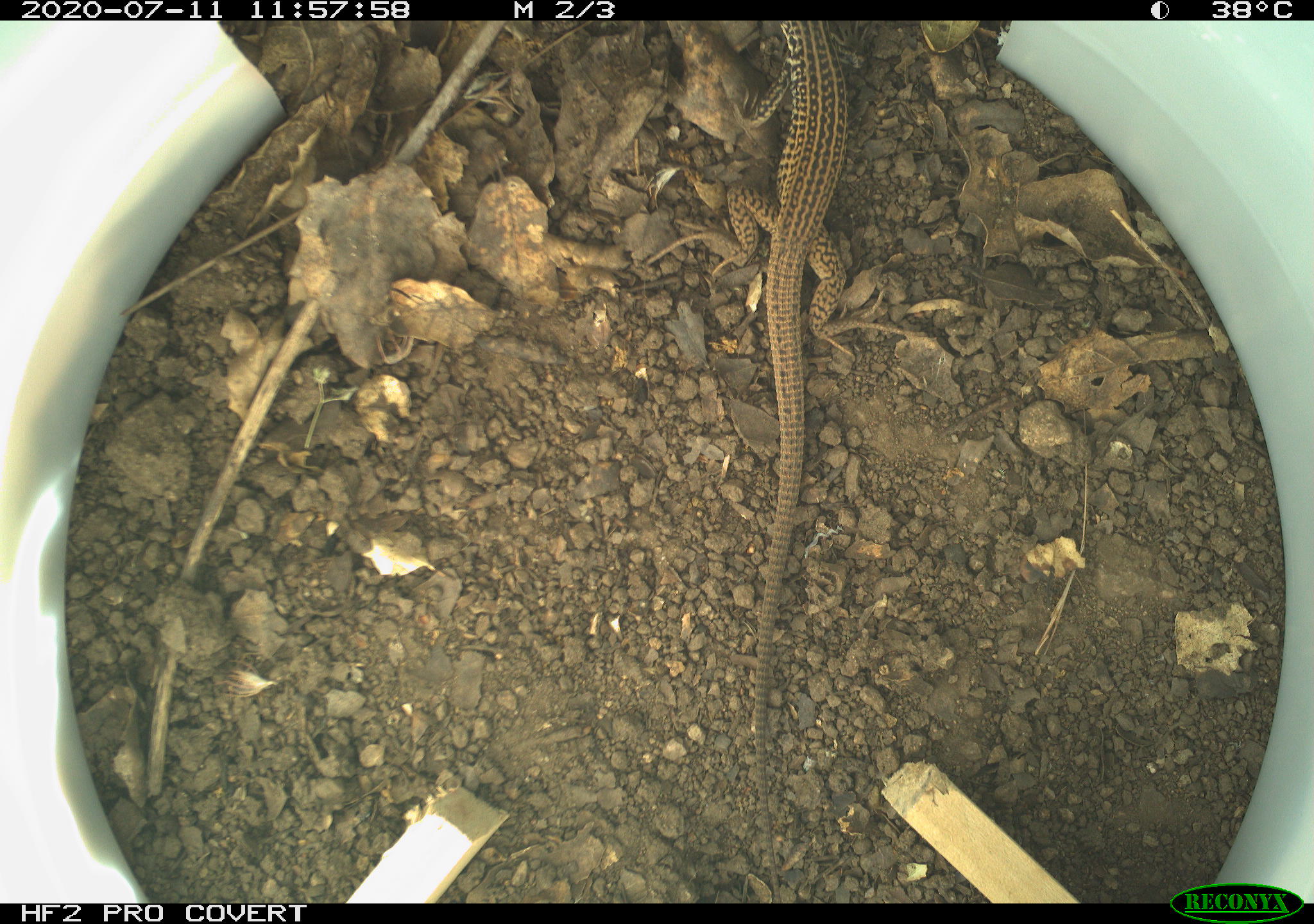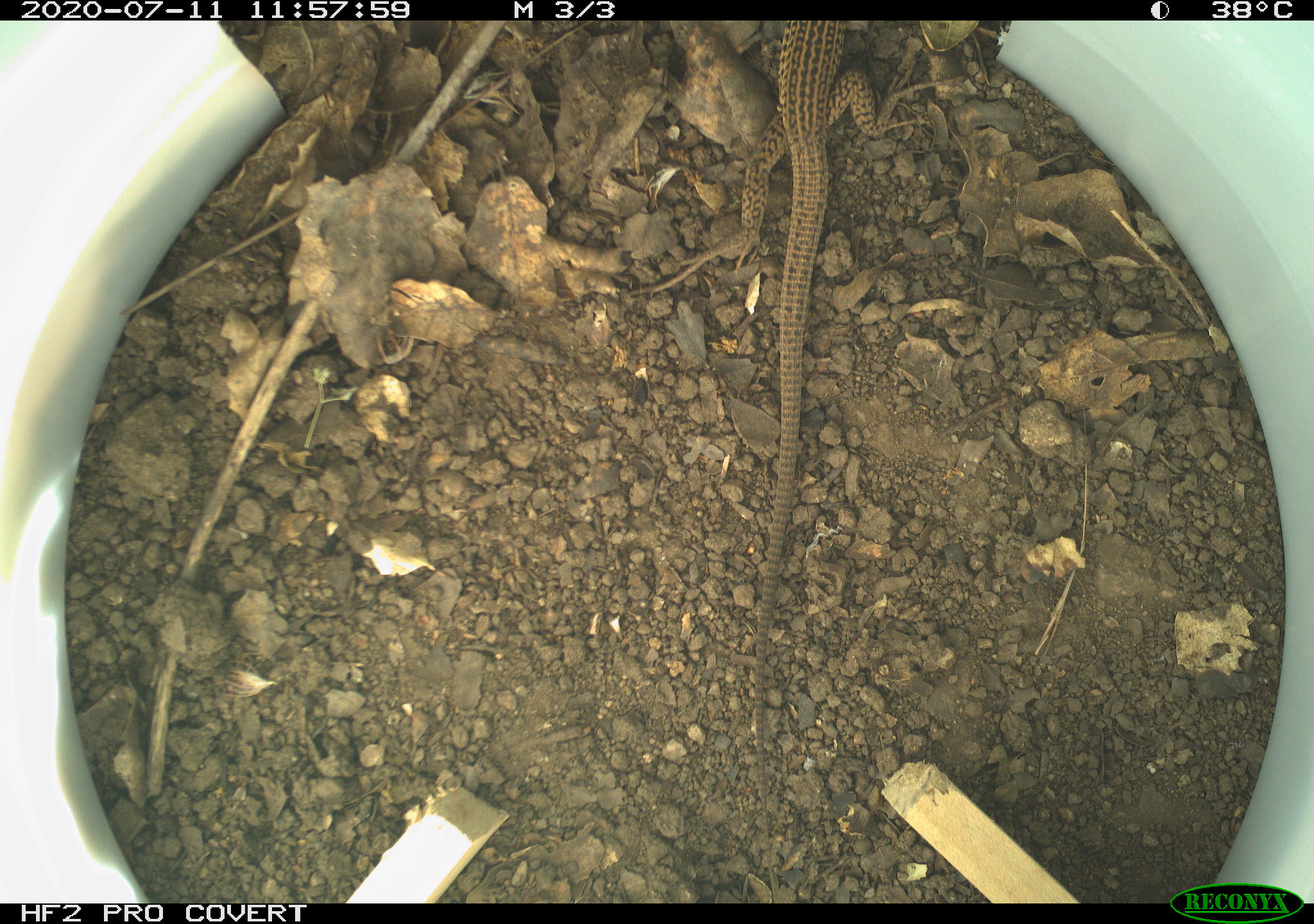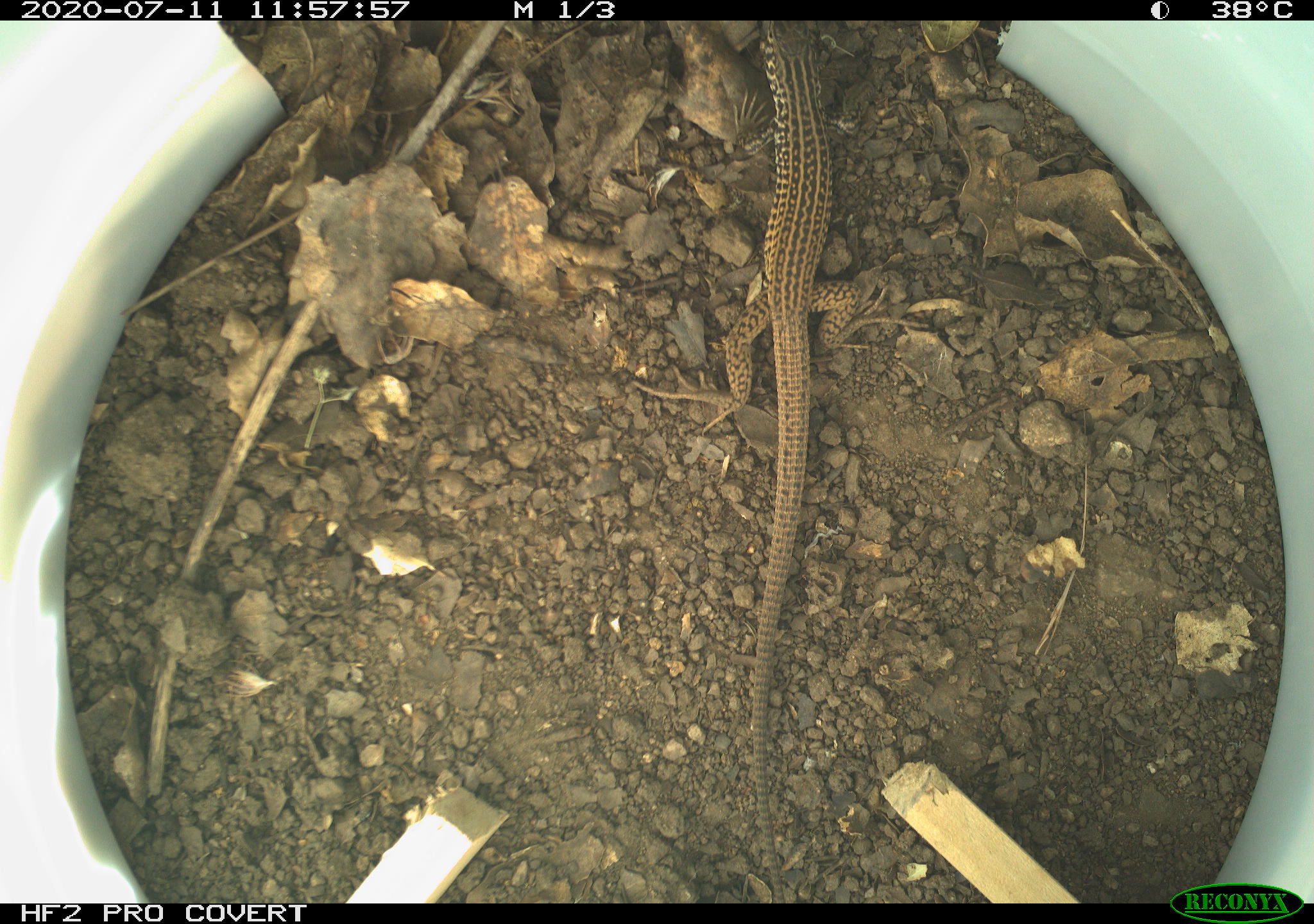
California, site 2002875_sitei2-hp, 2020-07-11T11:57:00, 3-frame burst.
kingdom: Animalia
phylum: Chordata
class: Reptilia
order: Squamata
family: Teiidae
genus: Aspidoscelis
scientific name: Aspidoscelis tigris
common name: western whiptail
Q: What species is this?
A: Western whiptail (Aspidoscelis tigris).